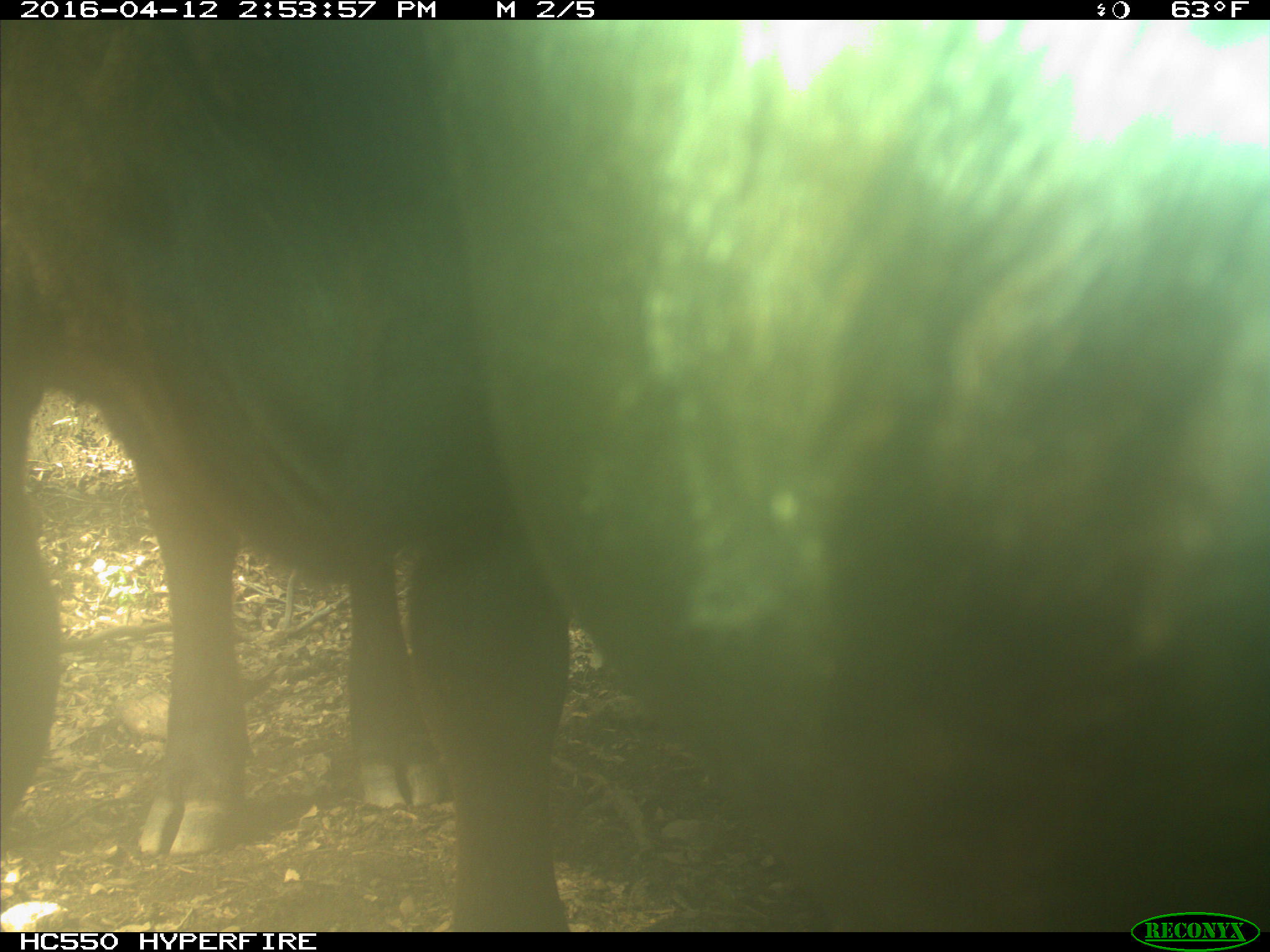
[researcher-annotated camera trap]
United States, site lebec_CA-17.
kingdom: Animalia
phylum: Chordata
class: Mammalia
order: Artiodactyla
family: Bovidae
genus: Bos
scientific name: Bos taurus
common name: domestic cow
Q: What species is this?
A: Bos taurus (domestic cow).